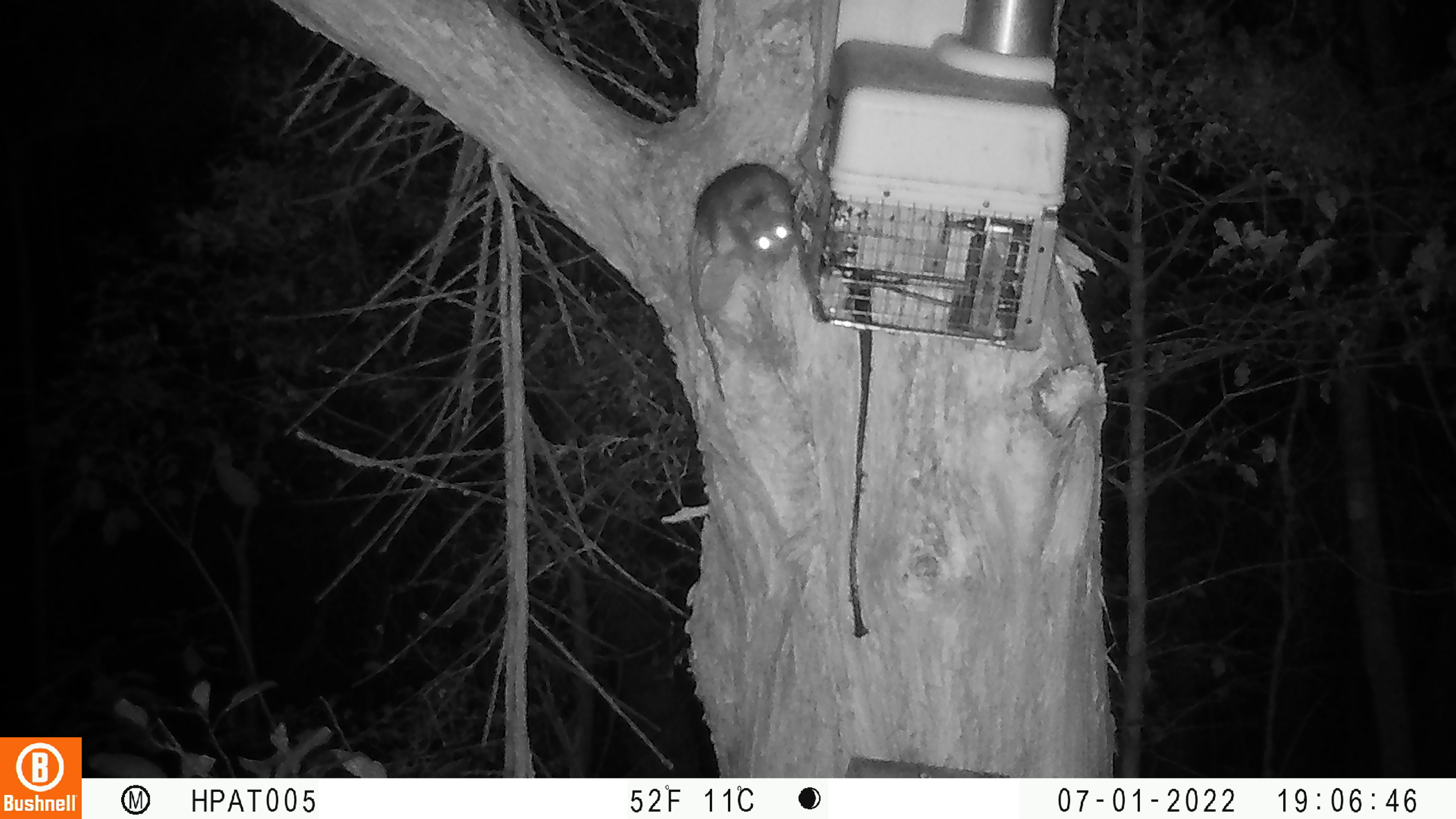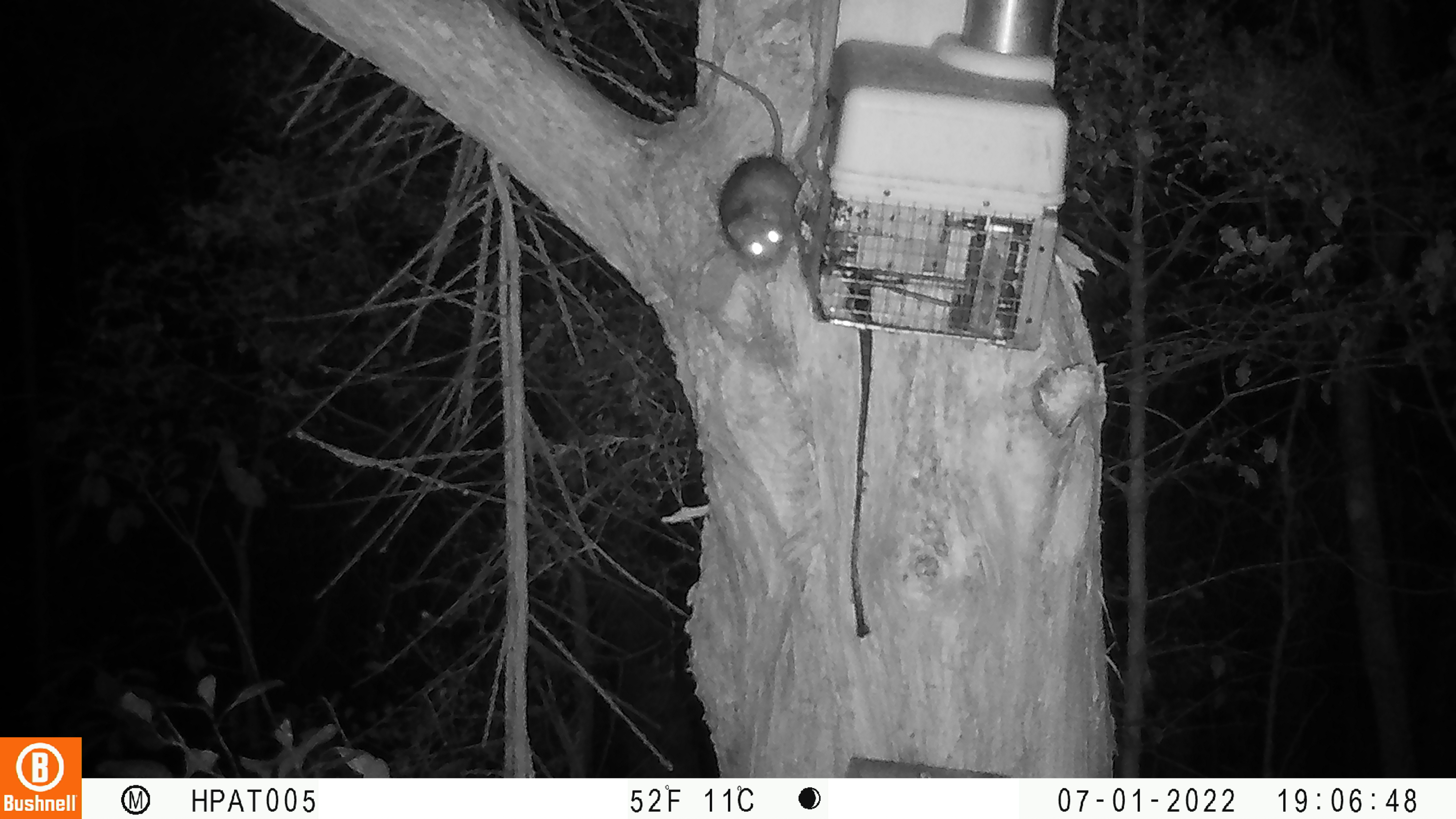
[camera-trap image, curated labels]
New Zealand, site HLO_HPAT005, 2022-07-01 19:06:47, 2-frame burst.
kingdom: Animalia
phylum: Chordata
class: Mammalia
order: Rodentia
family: Muridae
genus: Rattus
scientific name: Rattus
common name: rat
Rat (Rattus).